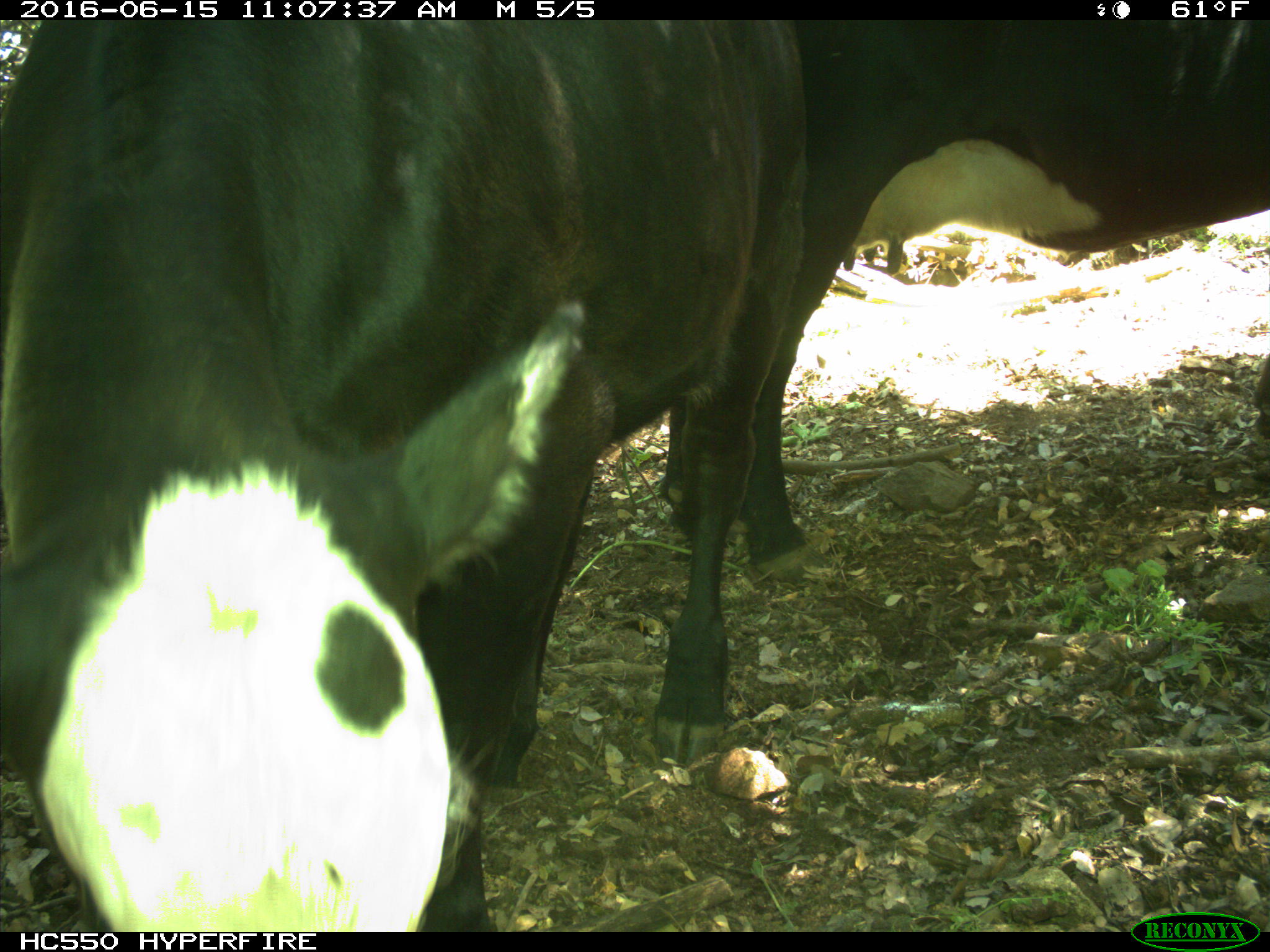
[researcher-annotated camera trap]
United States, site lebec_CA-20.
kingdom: Animalia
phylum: Chordata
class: Mammalia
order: Artiodactyla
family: Bovidae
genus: Bos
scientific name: Bos taurus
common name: domestic cow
Bos taurus (domestic cow).